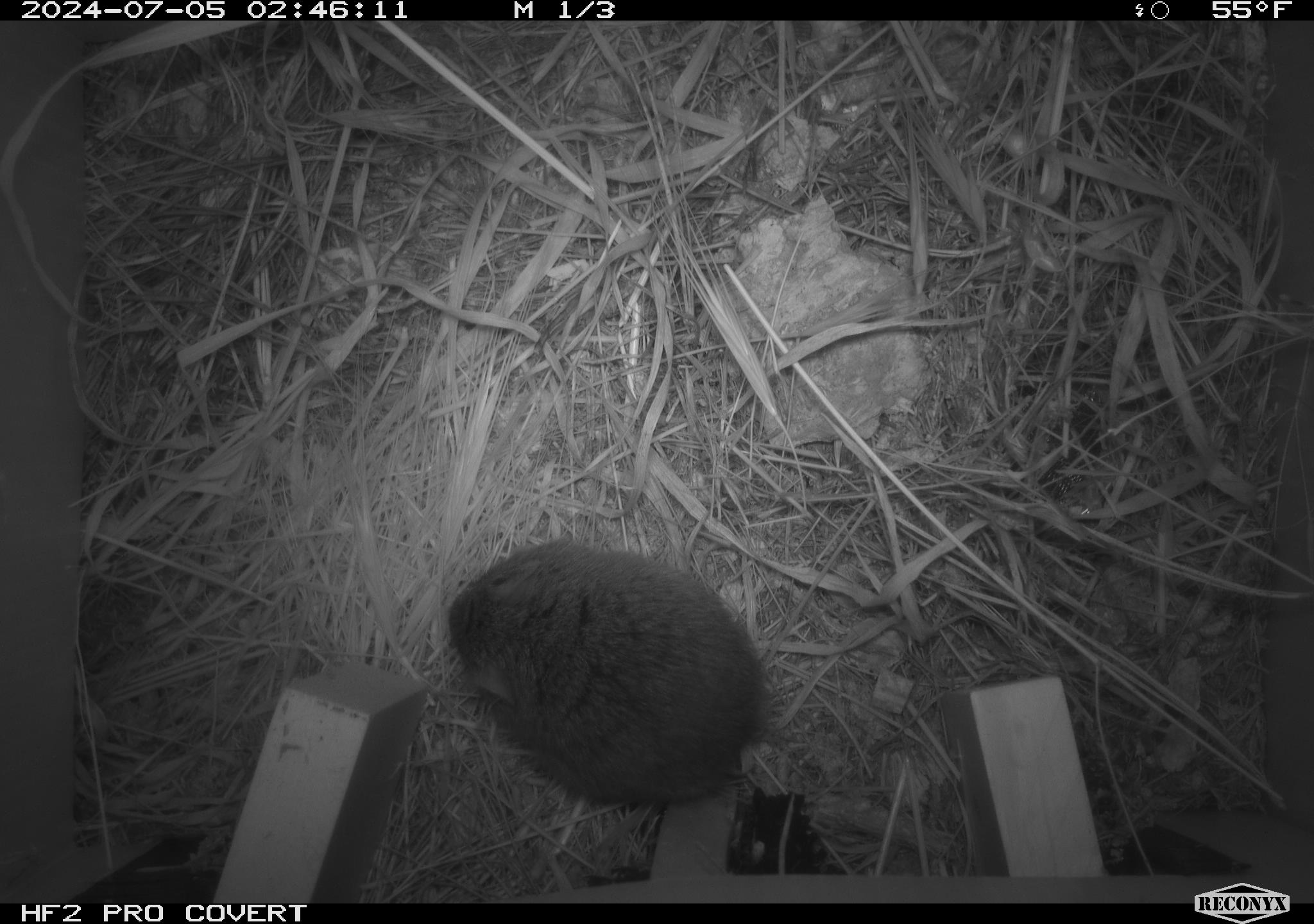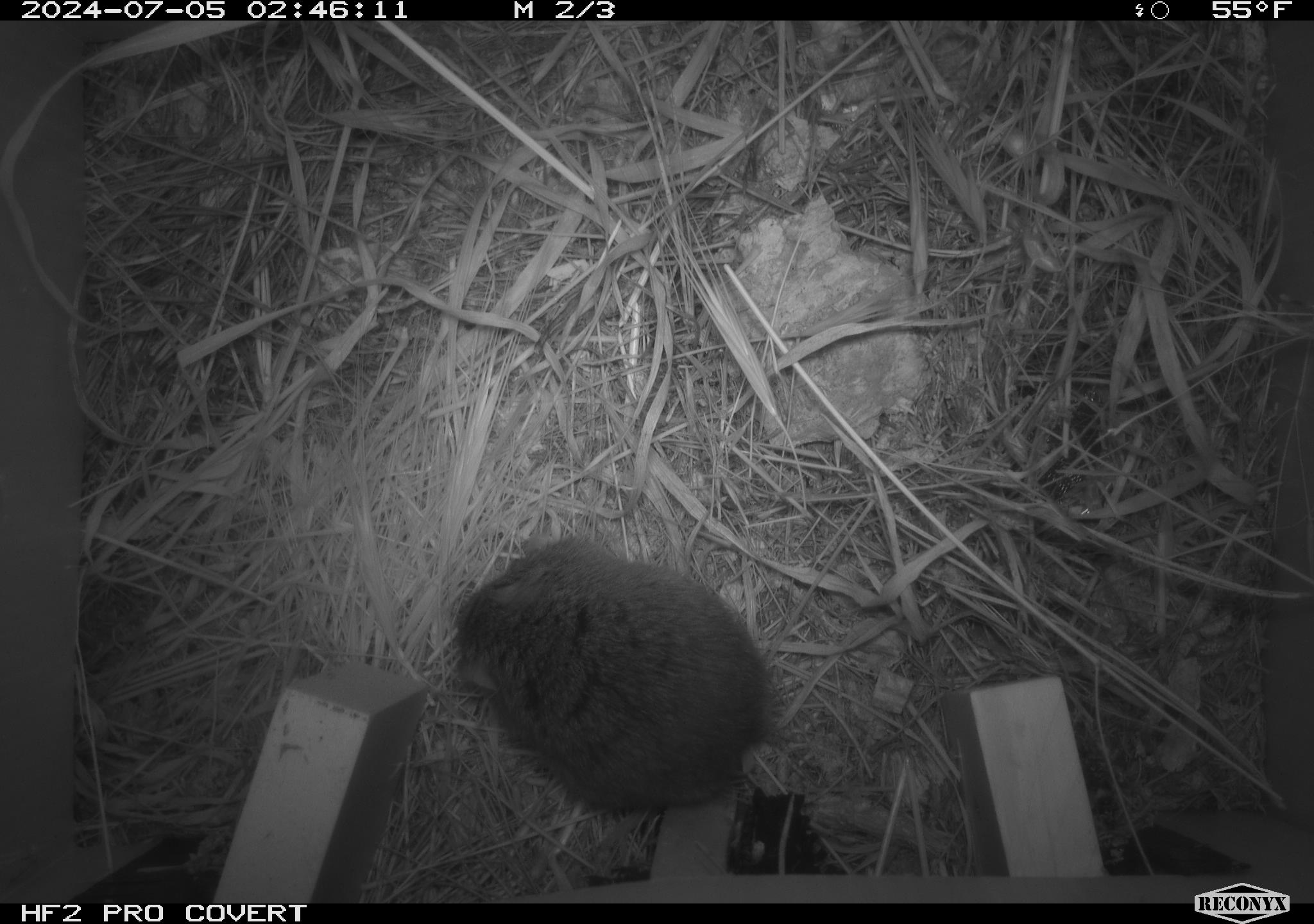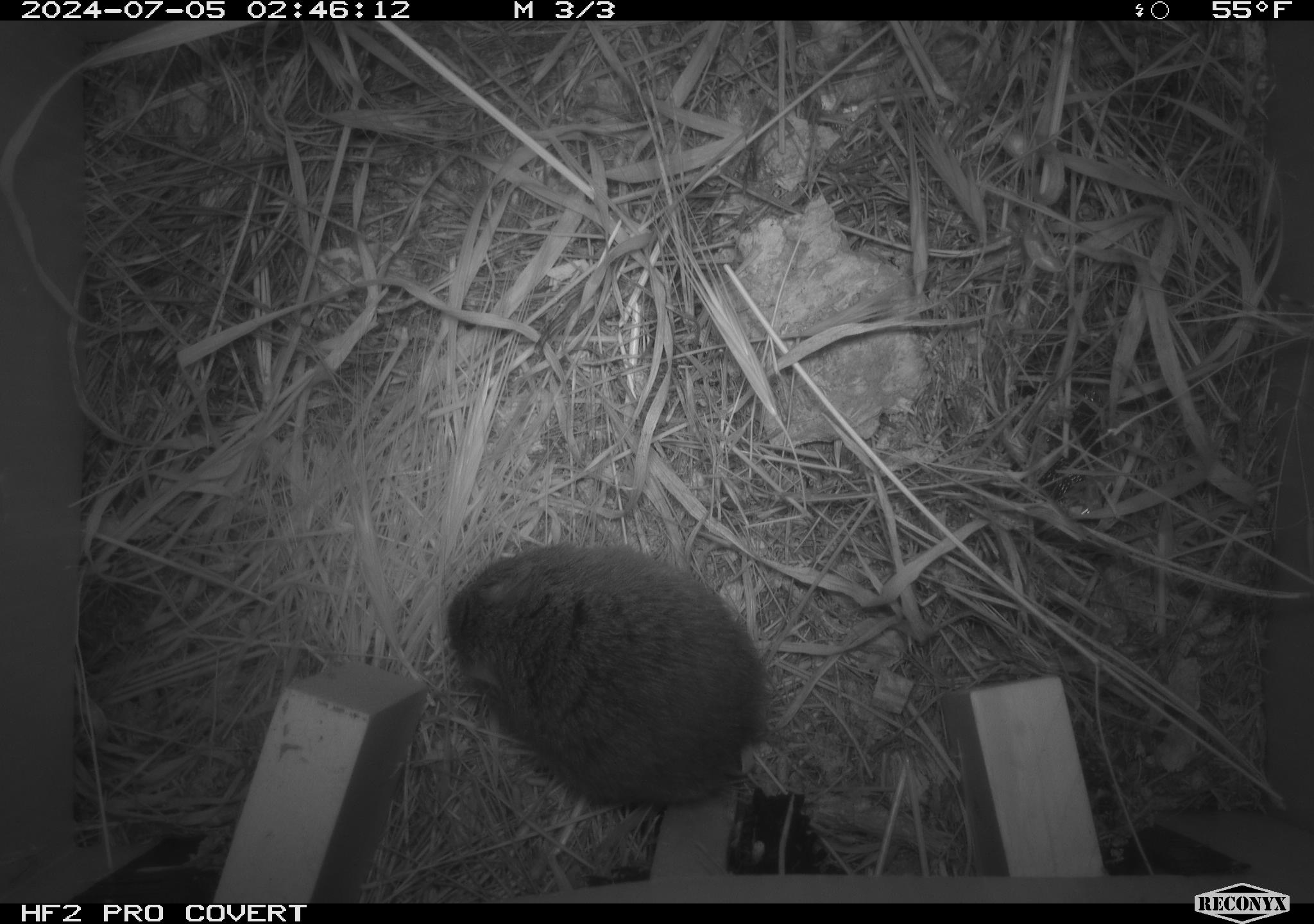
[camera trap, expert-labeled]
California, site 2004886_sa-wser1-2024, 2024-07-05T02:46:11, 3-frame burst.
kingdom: Animalia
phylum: Chordata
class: Mammalia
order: Rodentia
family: Cricetidae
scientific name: Arvicolinae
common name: voles, lemmings, and muskrats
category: arvicolinae subfamily